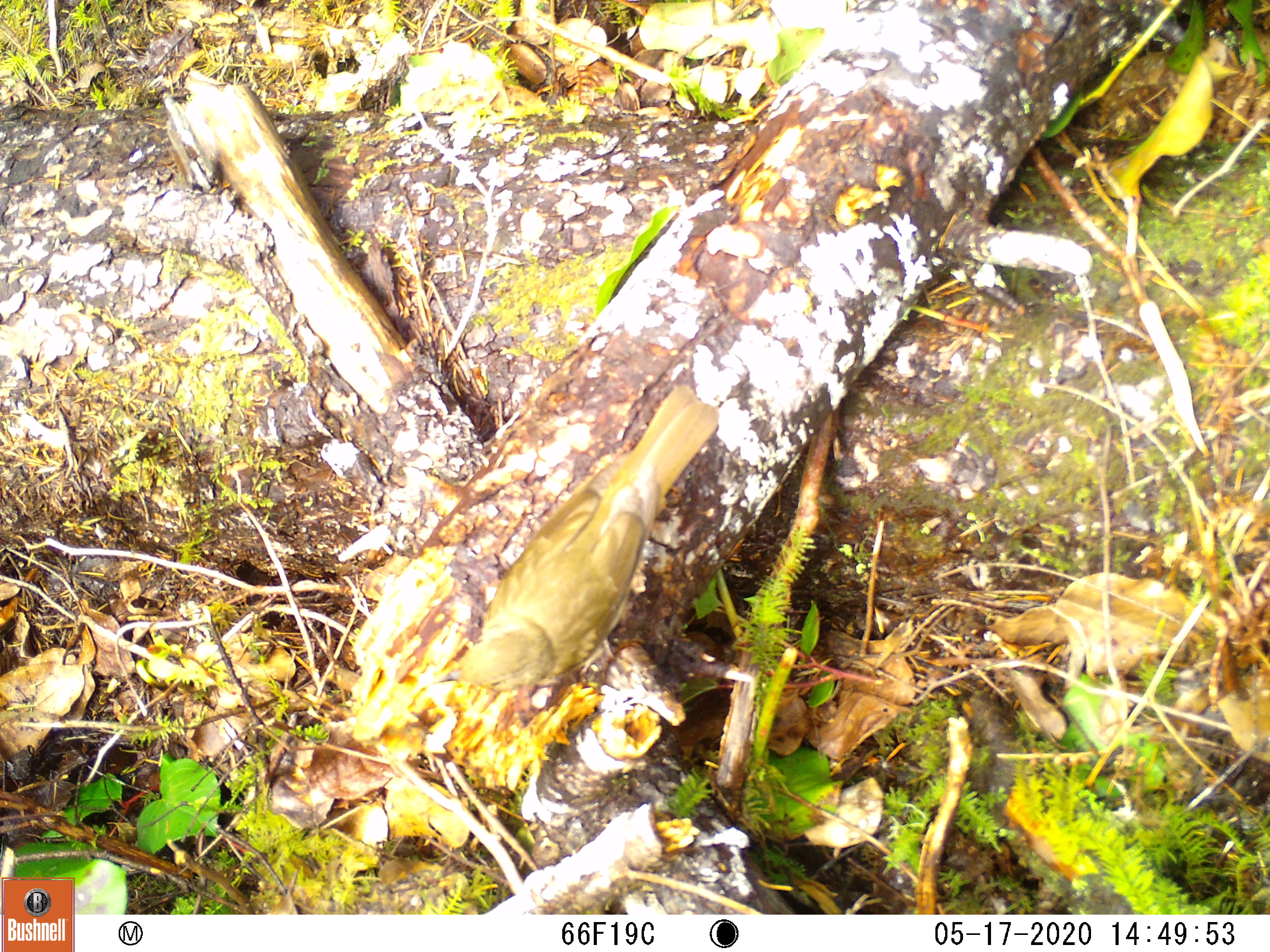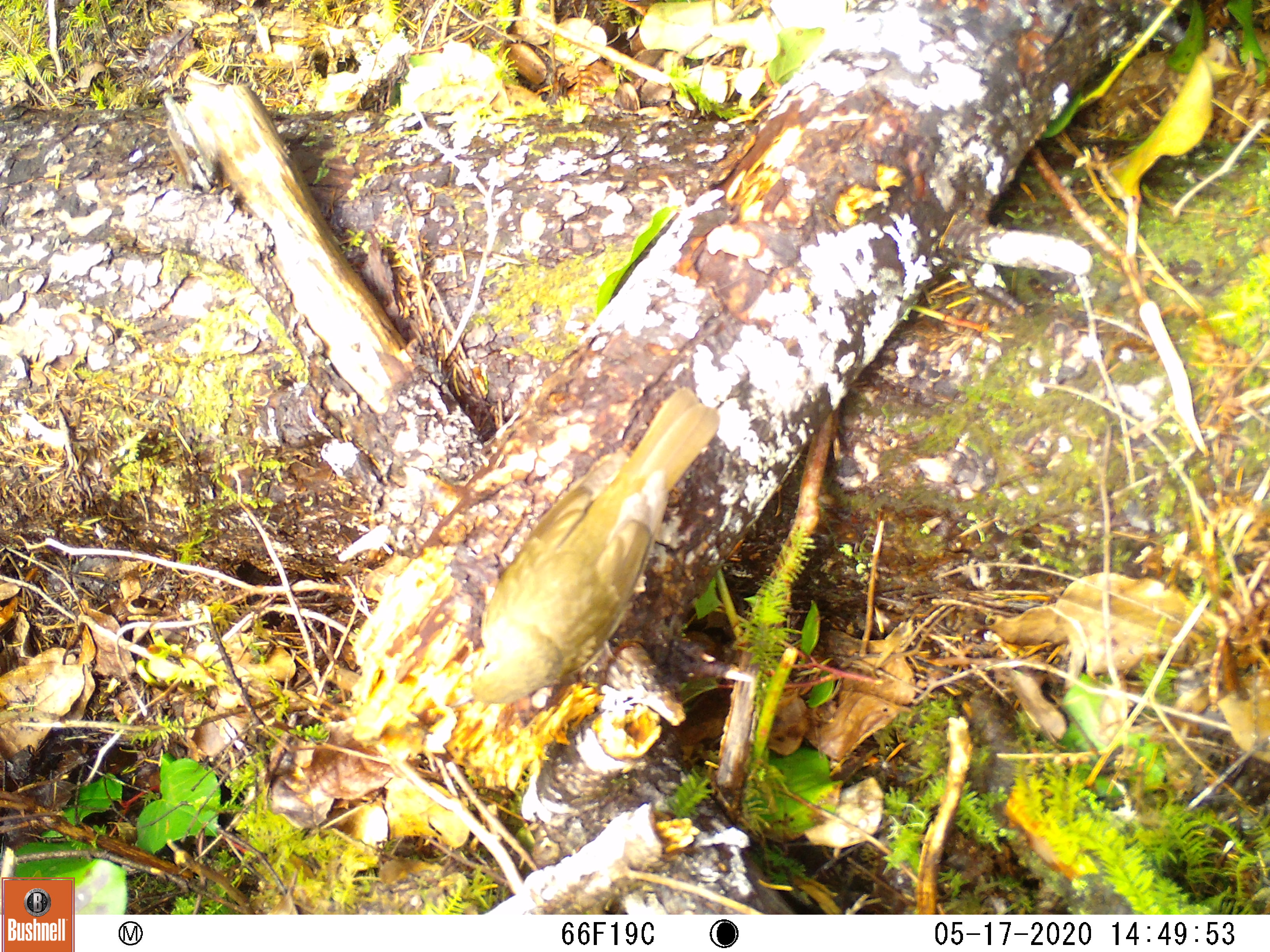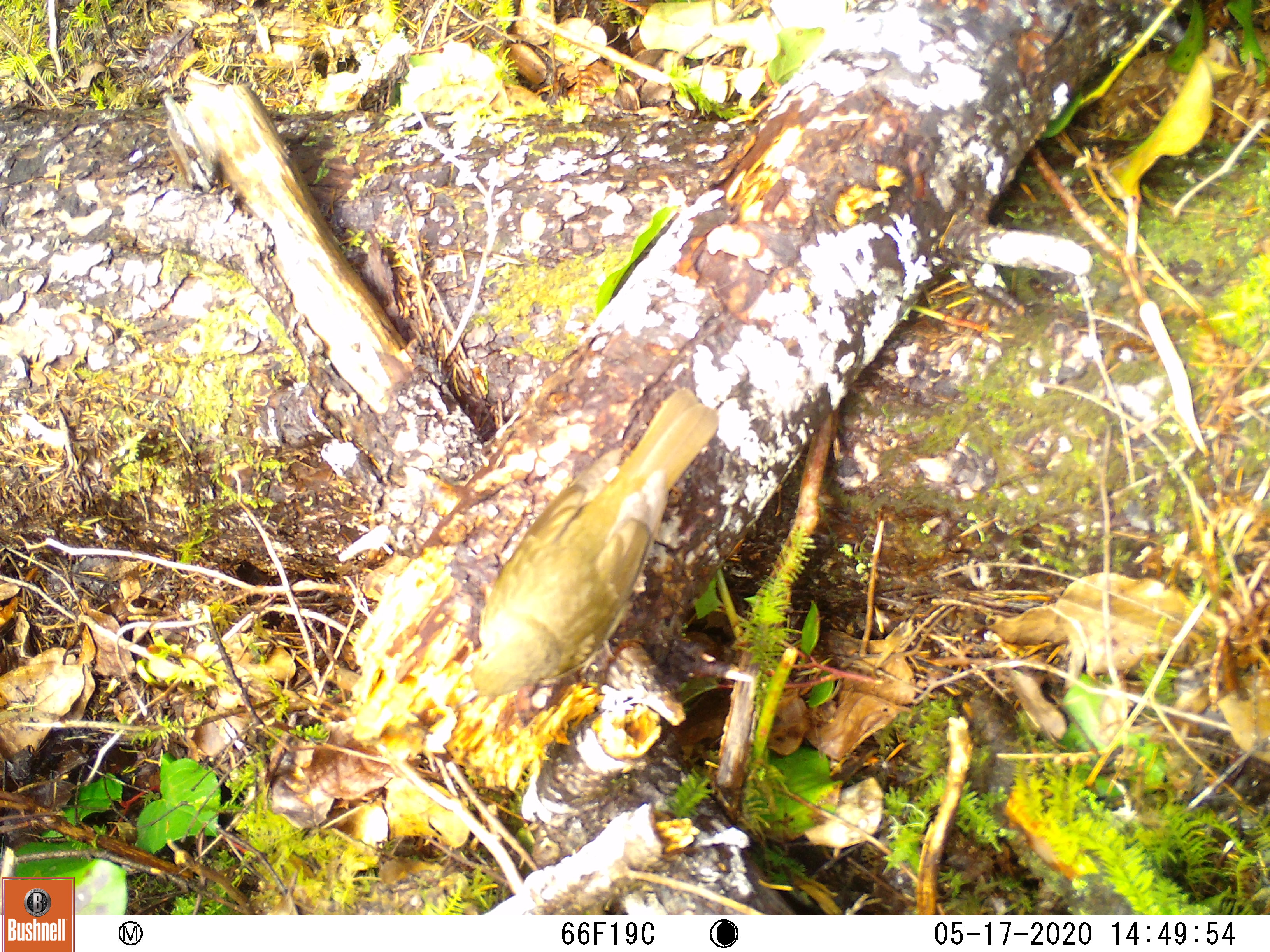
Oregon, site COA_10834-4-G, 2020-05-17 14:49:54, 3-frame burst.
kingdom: Animalia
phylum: Chordata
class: Aves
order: Passeriformes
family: Turdidae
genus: Catharus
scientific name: Catharus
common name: brown thrushes and nightingale-thrushes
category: catharus species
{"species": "catharus species (brown thrushes and nightingale-thrushes) (Catharus)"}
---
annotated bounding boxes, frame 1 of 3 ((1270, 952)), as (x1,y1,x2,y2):
catharus species: (436,361,729,724)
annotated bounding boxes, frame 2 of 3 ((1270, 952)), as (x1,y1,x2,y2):
catharus species: (455,391,716,718)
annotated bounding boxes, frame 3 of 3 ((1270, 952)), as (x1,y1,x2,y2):
catharus species: (457,376,721,720)